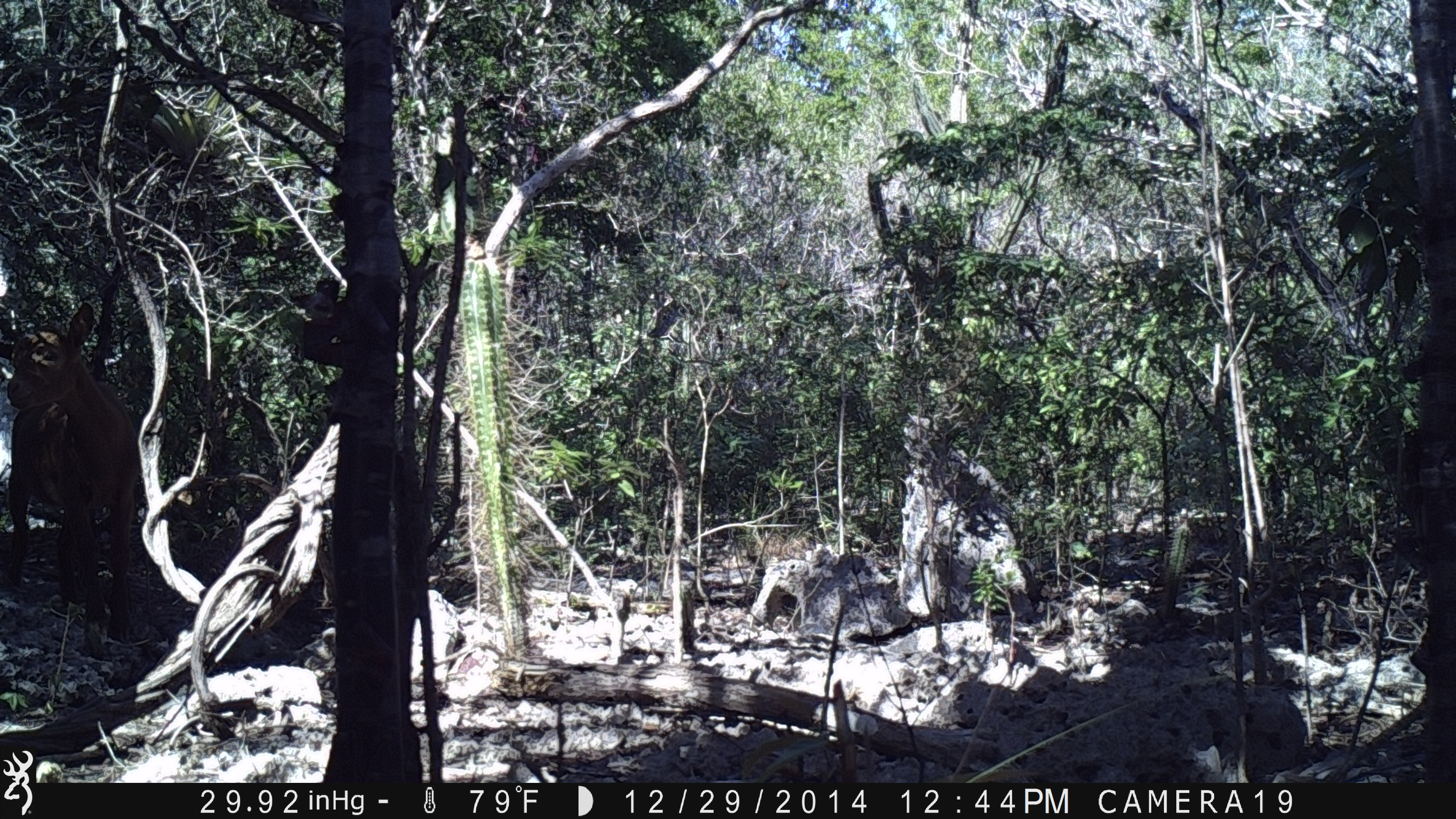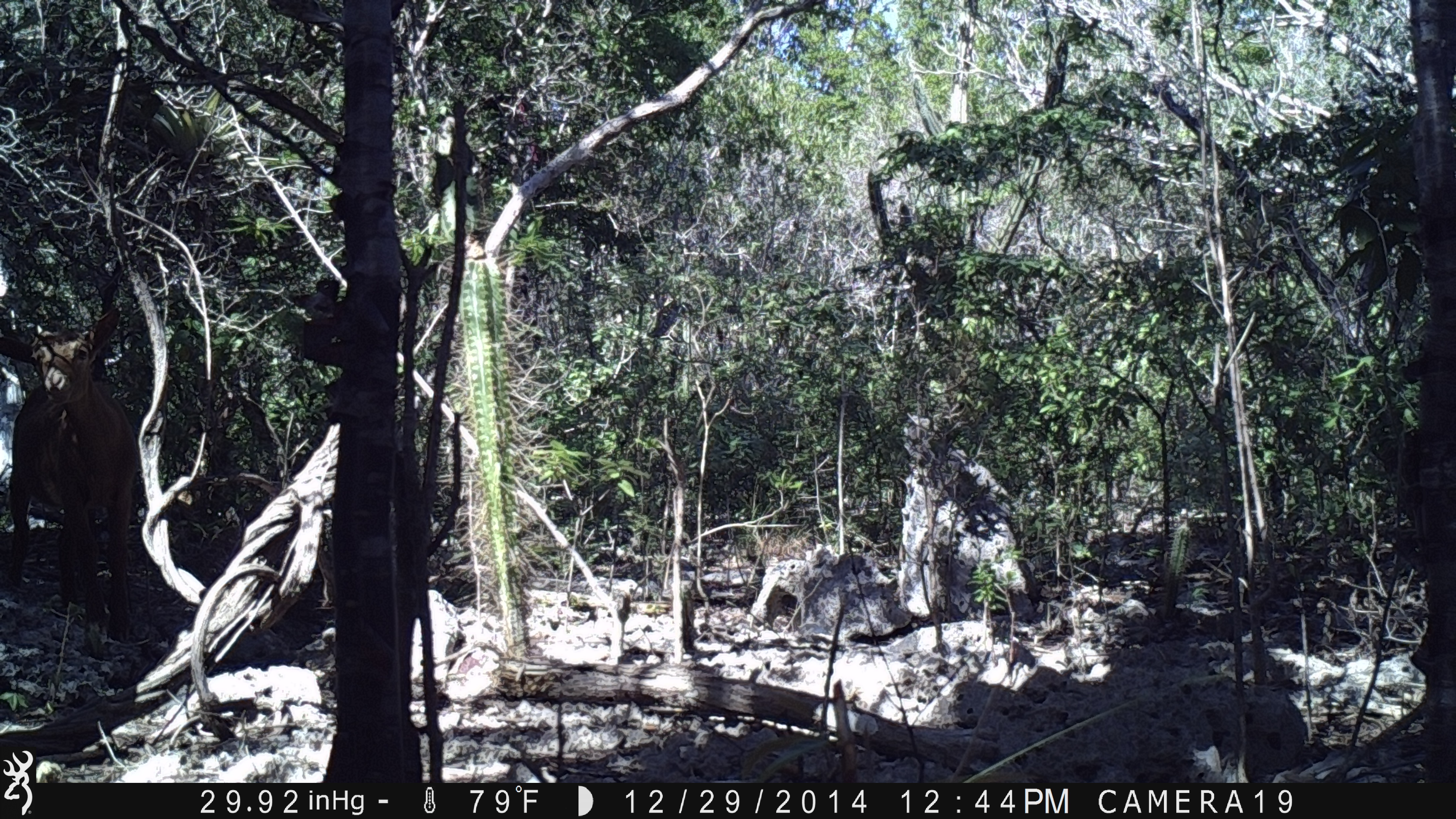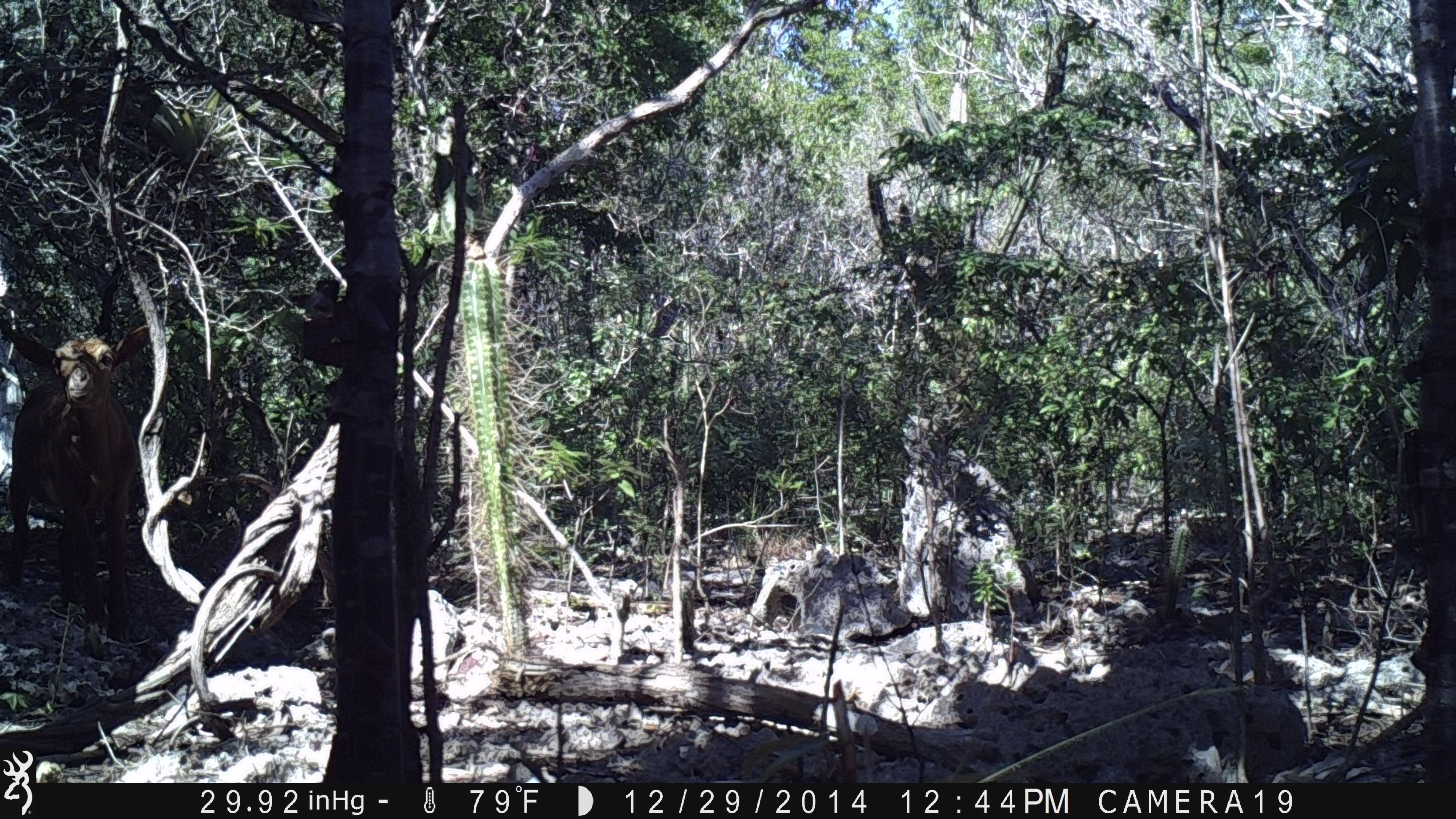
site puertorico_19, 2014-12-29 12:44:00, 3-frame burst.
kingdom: Animalia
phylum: Chordata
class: Mammalia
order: Artiodactyla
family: Bovidae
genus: Capra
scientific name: Capra hircus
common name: goat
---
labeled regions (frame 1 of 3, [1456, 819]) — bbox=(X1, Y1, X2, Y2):
goat: bbox=(3, 300, 146, 662)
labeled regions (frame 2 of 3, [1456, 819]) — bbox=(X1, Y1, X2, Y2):
goat: bbox=(0, 337, 152, 627)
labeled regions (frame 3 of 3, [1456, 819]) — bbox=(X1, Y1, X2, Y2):
goat: bbox=(8, 319, 155, 654)